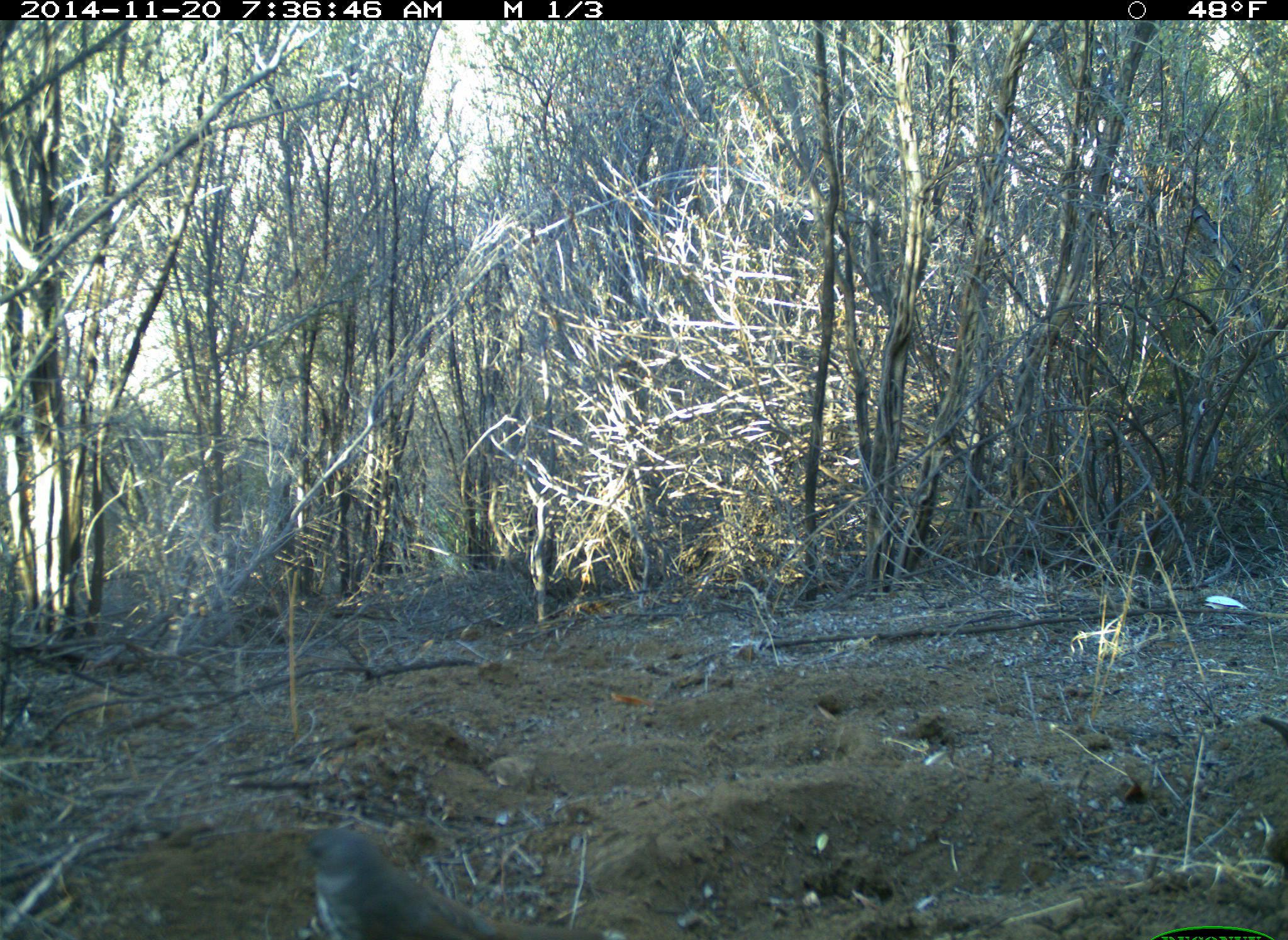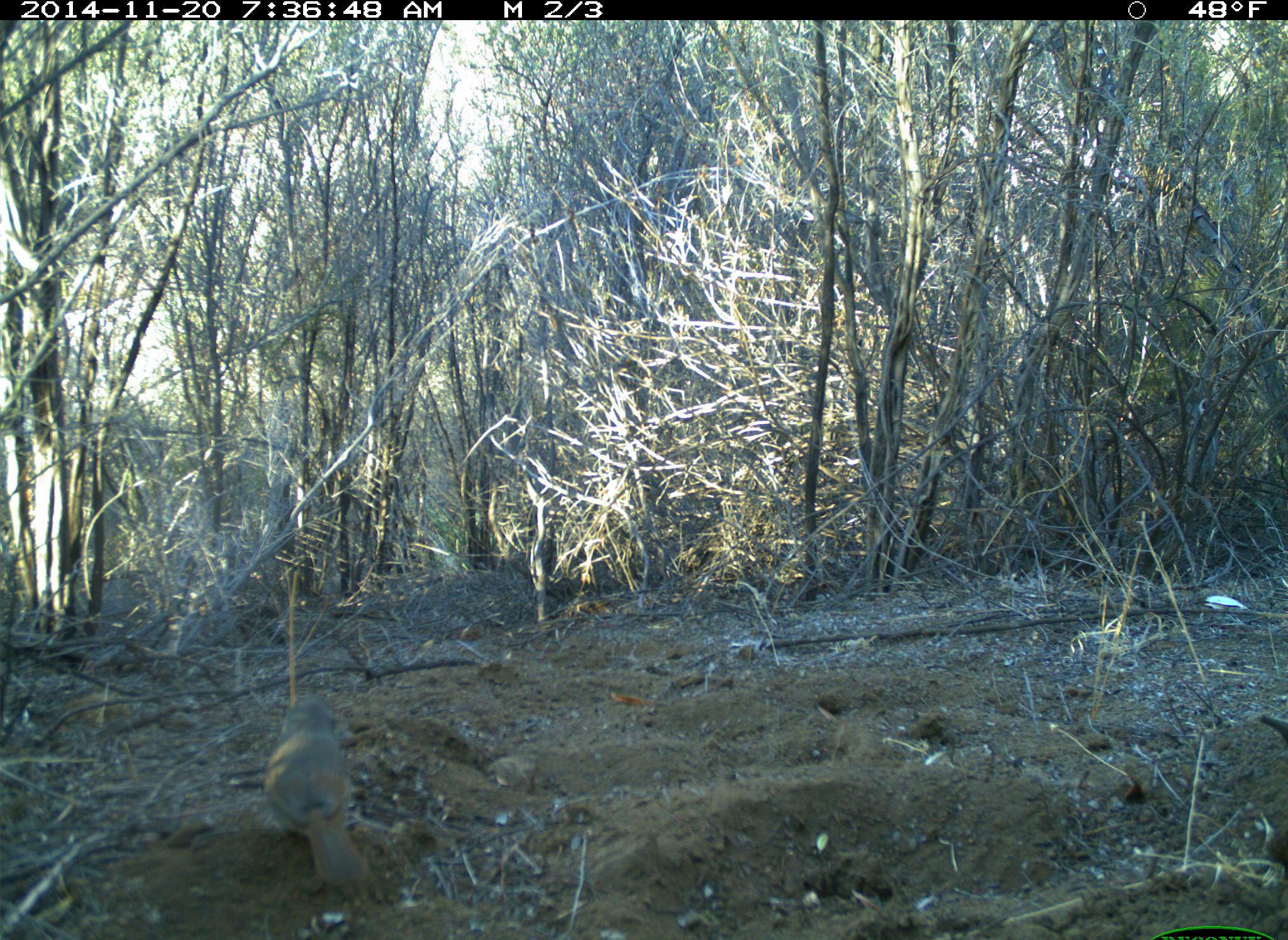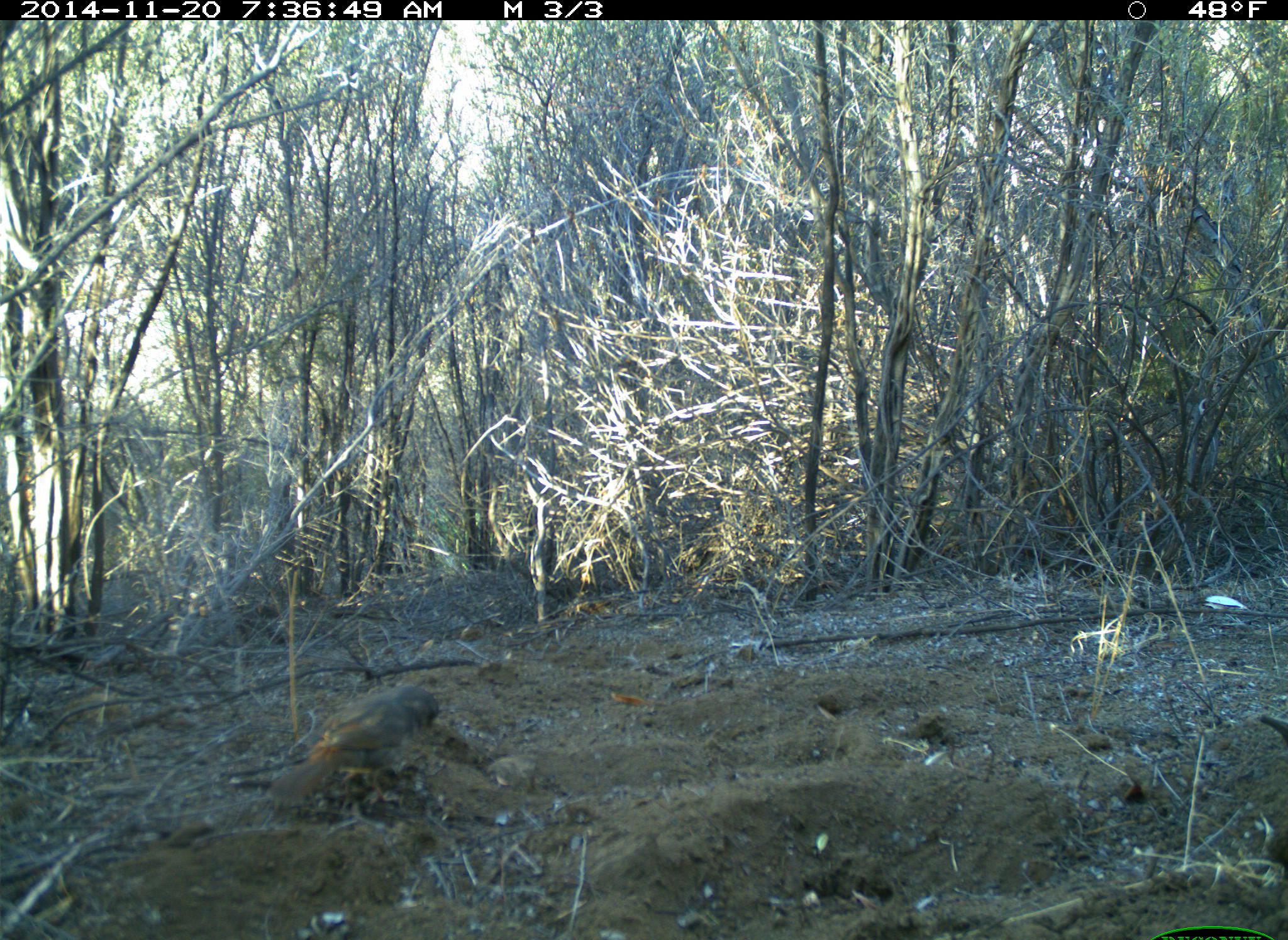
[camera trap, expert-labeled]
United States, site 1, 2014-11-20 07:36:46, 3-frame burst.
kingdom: Animalia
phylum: Chordata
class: Aves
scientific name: Aves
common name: bird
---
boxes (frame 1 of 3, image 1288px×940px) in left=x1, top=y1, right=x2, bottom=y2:
bird: left=286, top=826, right=512, bottom=940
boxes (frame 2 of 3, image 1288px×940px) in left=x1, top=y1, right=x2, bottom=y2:
bird: left=263, top=691, right=375, bottom=889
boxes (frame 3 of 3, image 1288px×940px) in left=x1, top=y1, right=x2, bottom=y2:
bird: left=270, top=683, right=441, bottom=805